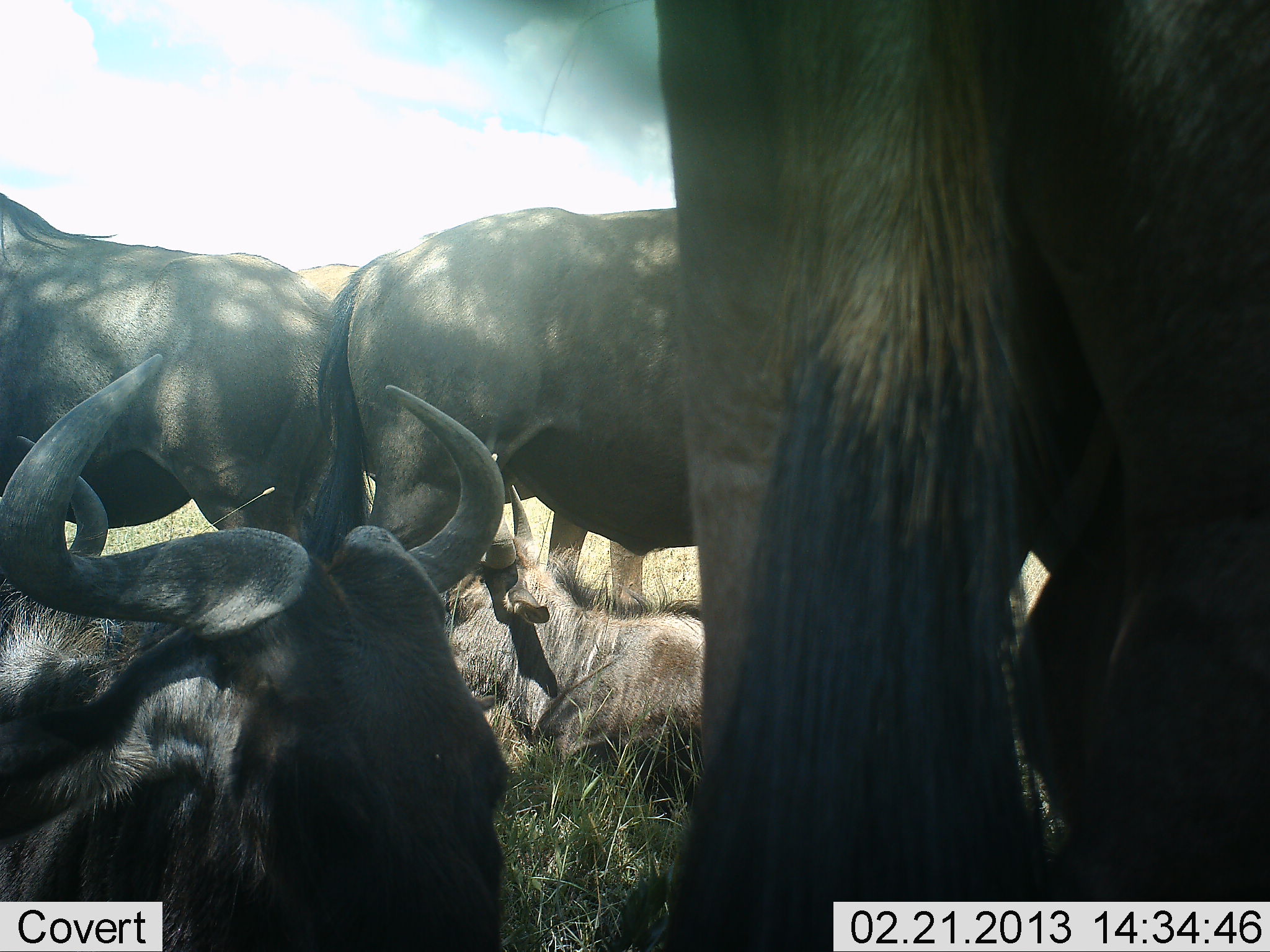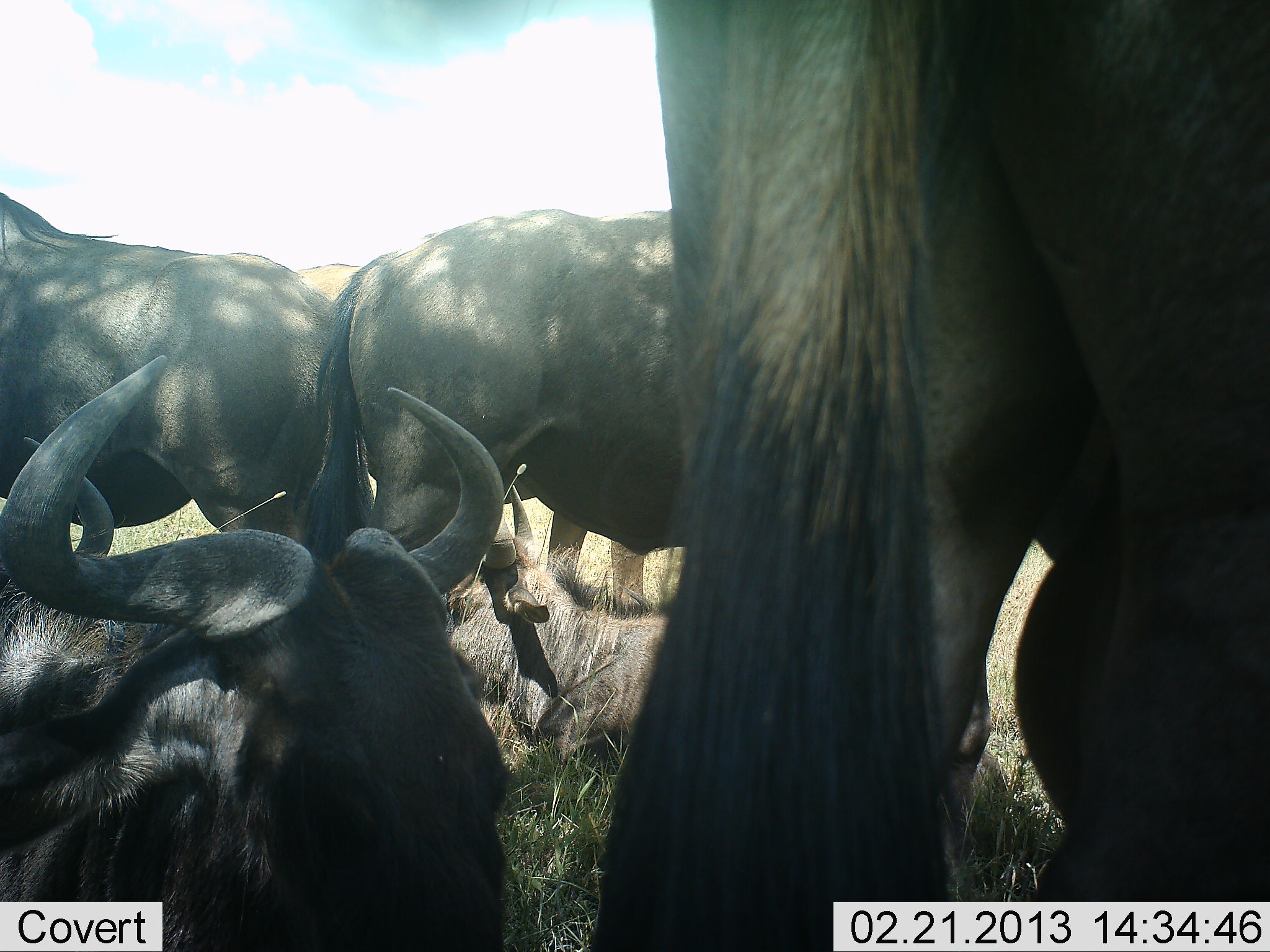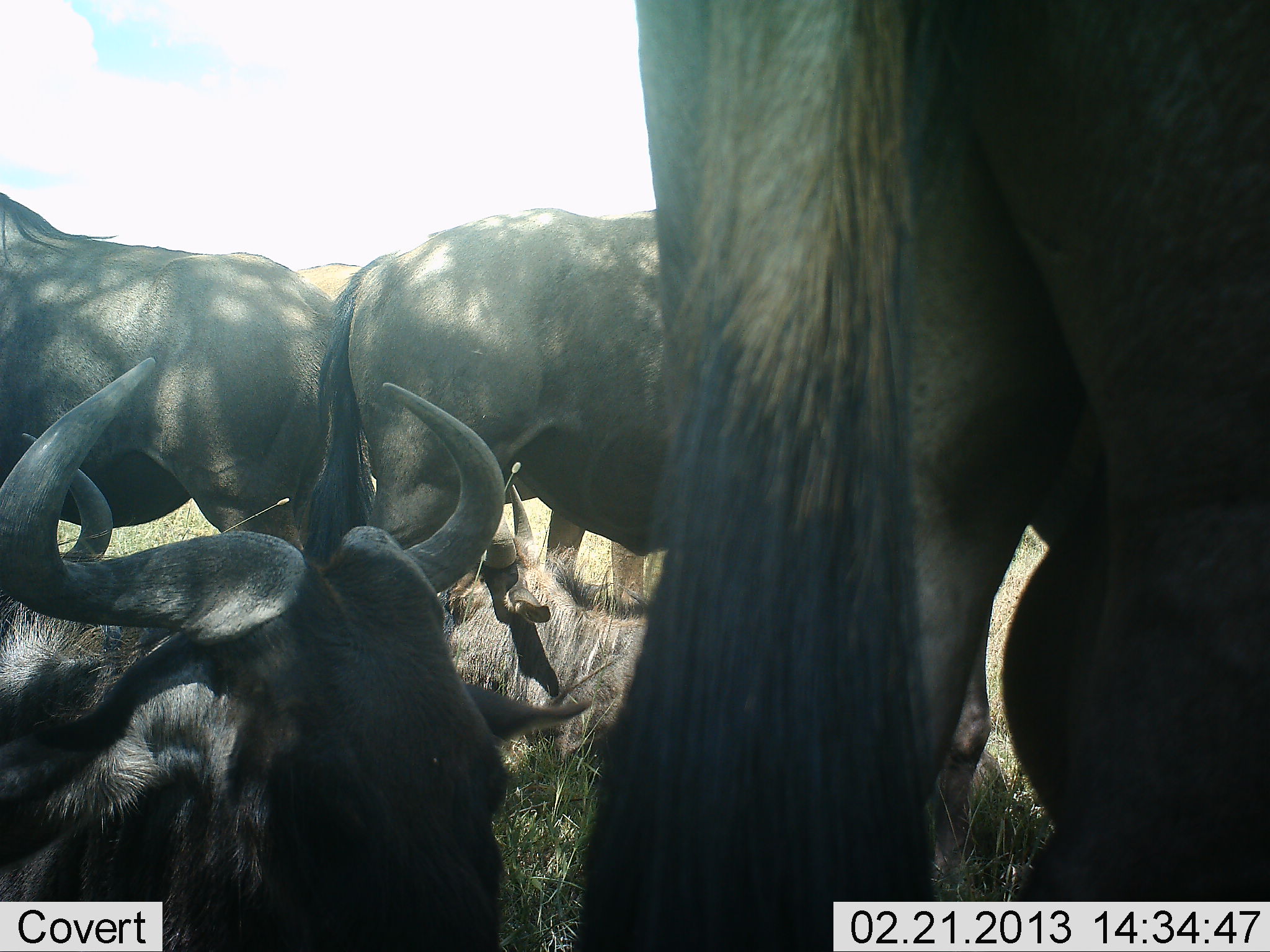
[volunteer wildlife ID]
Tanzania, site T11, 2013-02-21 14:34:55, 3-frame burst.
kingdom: Animalia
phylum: Chordata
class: Mammalia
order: Artiodactyla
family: Bovidae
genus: Connochaetes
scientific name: Connochaetes taurinus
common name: blue wildebeest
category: wildebeest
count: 6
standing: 74%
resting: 97%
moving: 6%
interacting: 0%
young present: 3%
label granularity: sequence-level